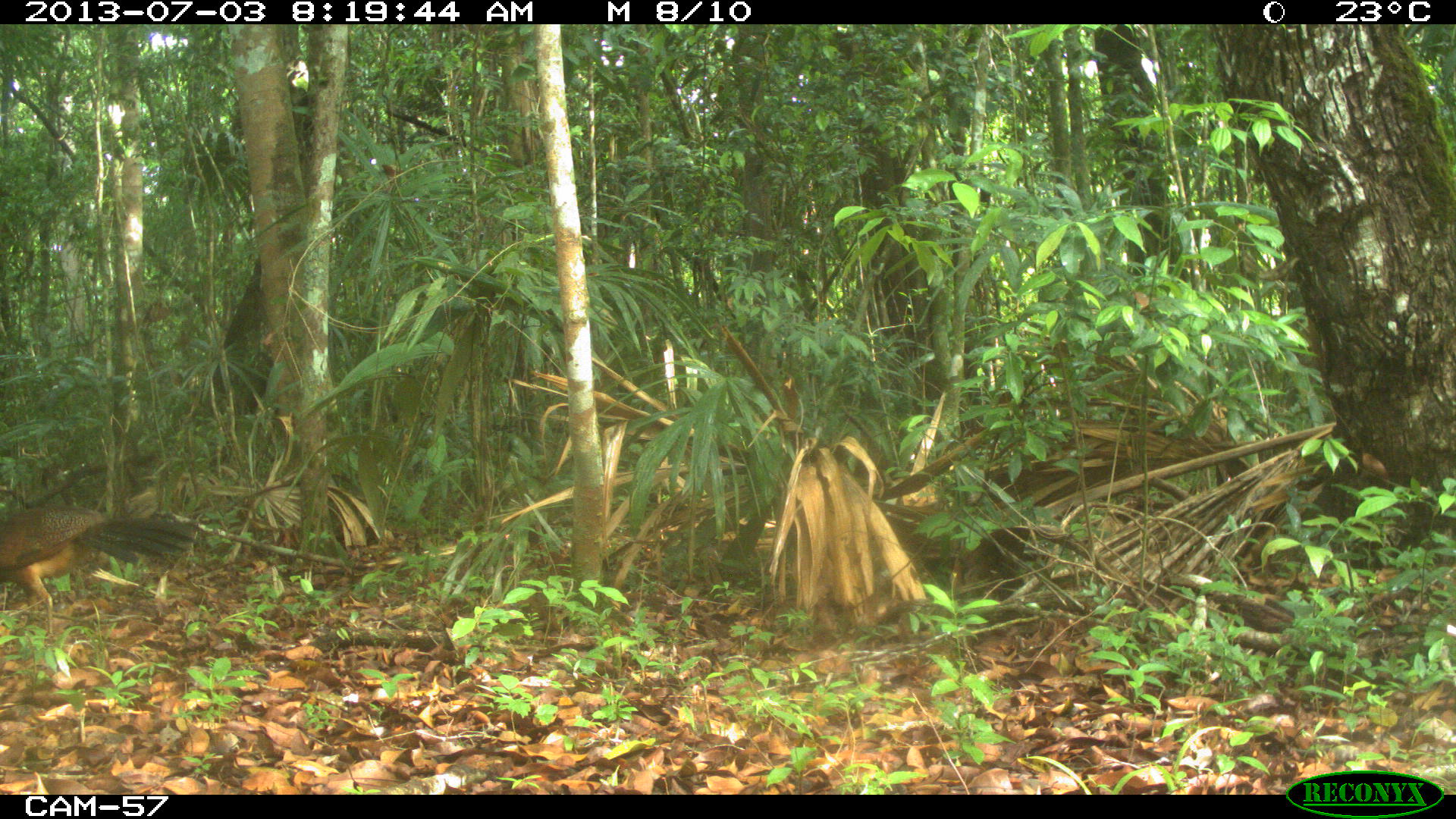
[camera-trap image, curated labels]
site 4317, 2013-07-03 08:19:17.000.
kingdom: Animalia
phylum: Chordata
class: Aves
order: Galliformes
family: Cracidae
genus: Crax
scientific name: Crax rubra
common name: great curassow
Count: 1.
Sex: female.